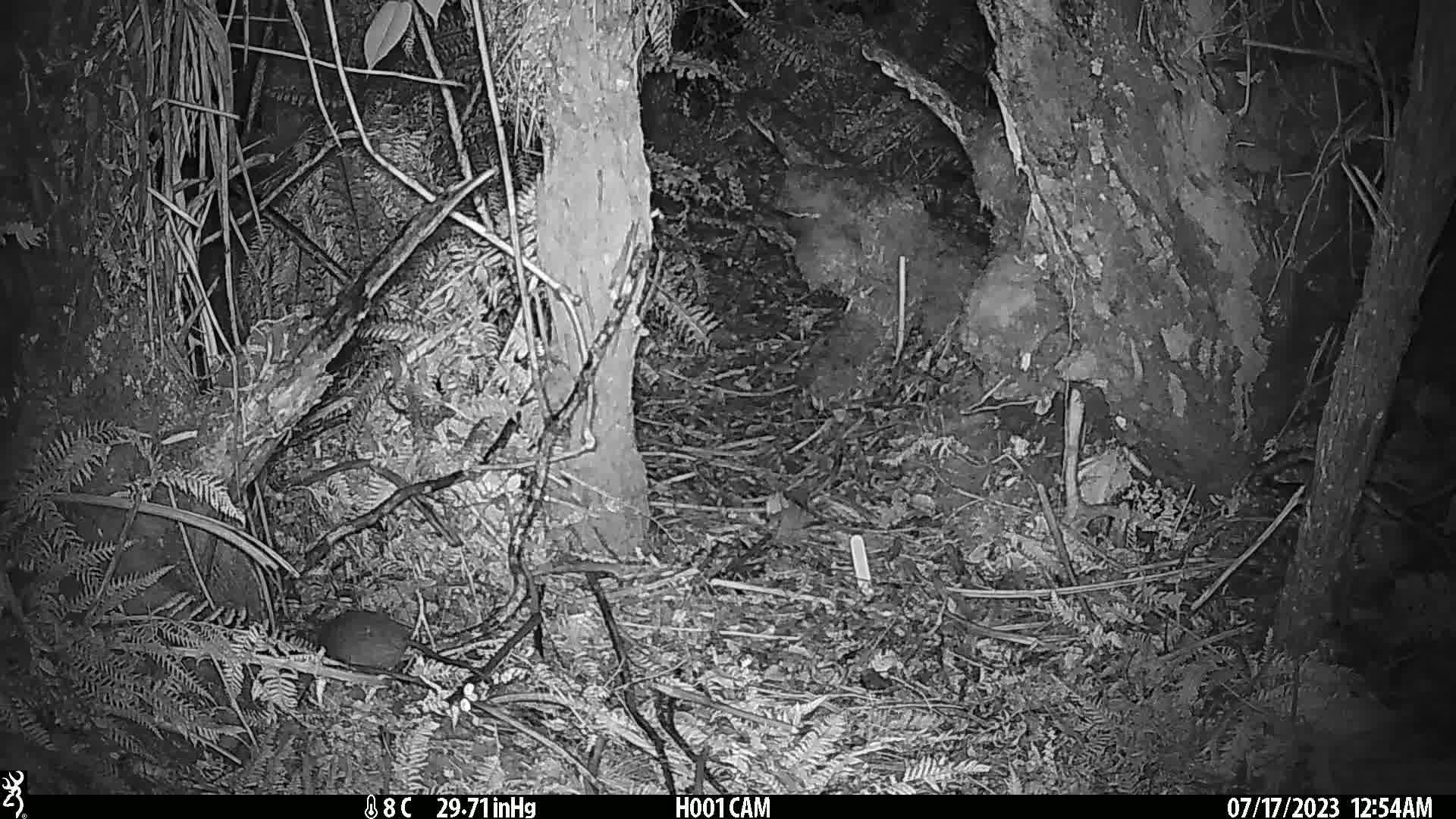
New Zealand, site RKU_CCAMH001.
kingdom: Animalia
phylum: Chordata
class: Mammalia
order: Rodentia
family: Muridae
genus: Rattus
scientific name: Rattus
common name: rat